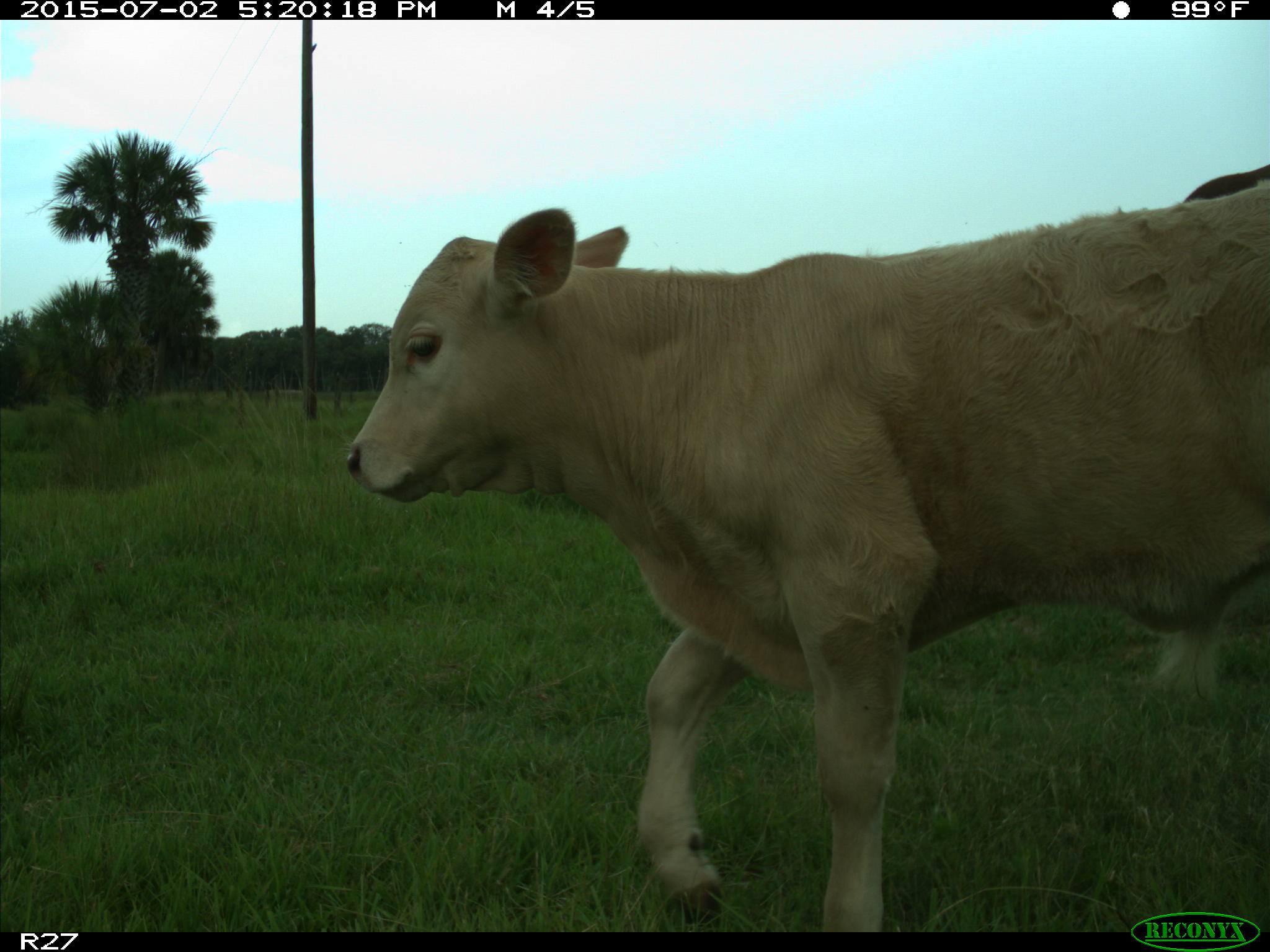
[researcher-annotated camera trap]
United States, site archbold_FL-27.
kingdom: Animalia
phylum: Chordata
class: Mammalia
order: Artiodactyla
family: Bovidae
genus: Bos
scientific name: Bos taurus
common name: domestic cow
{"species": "Bos taurus (domestic cow)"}